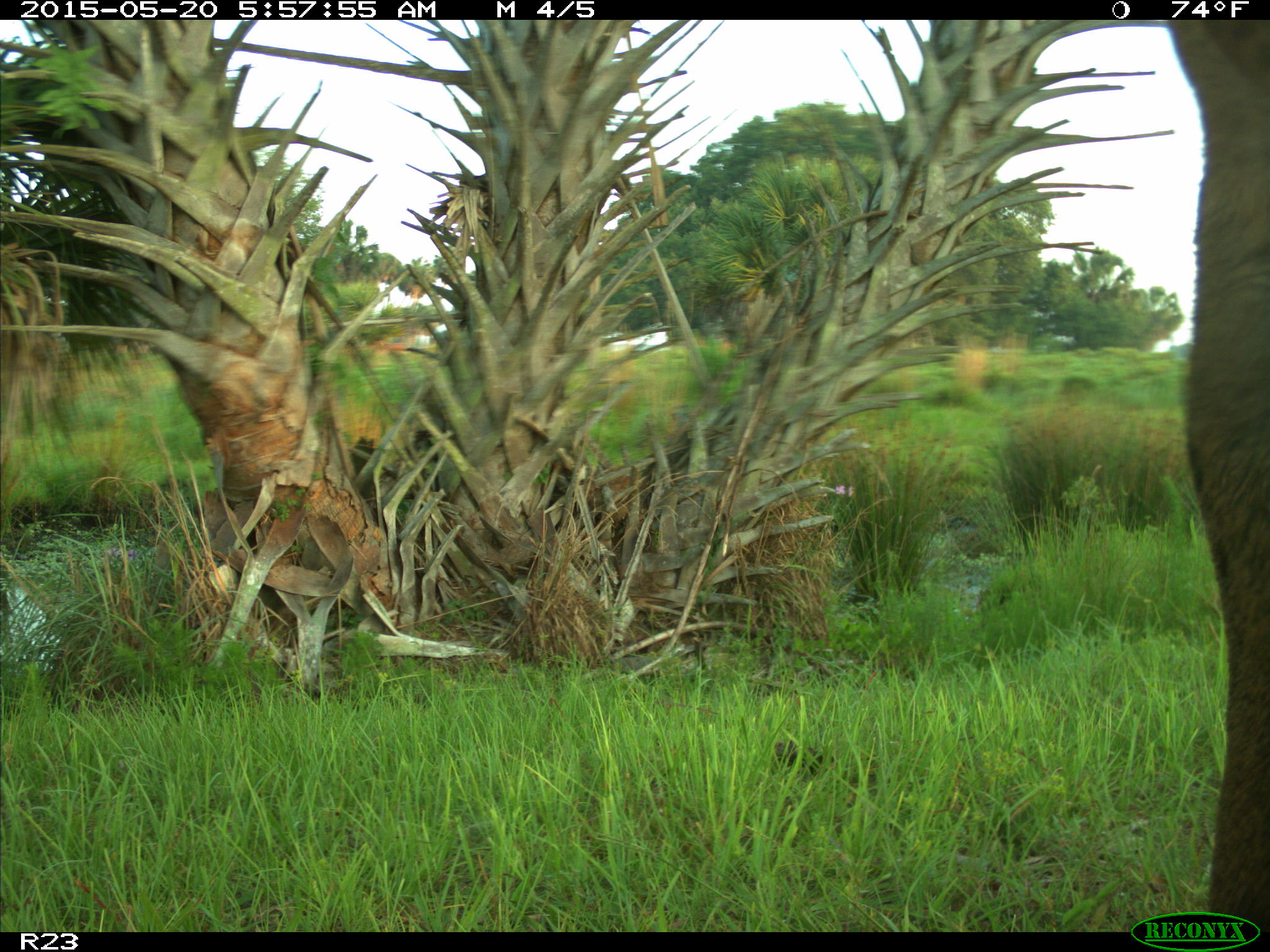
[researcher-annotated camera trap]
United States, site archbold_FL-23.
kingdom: Animalia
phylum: Chordata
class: Mammalia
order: Artiodactyla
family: Bovidae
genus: Bos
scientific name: Bos taurus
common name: domestic cow